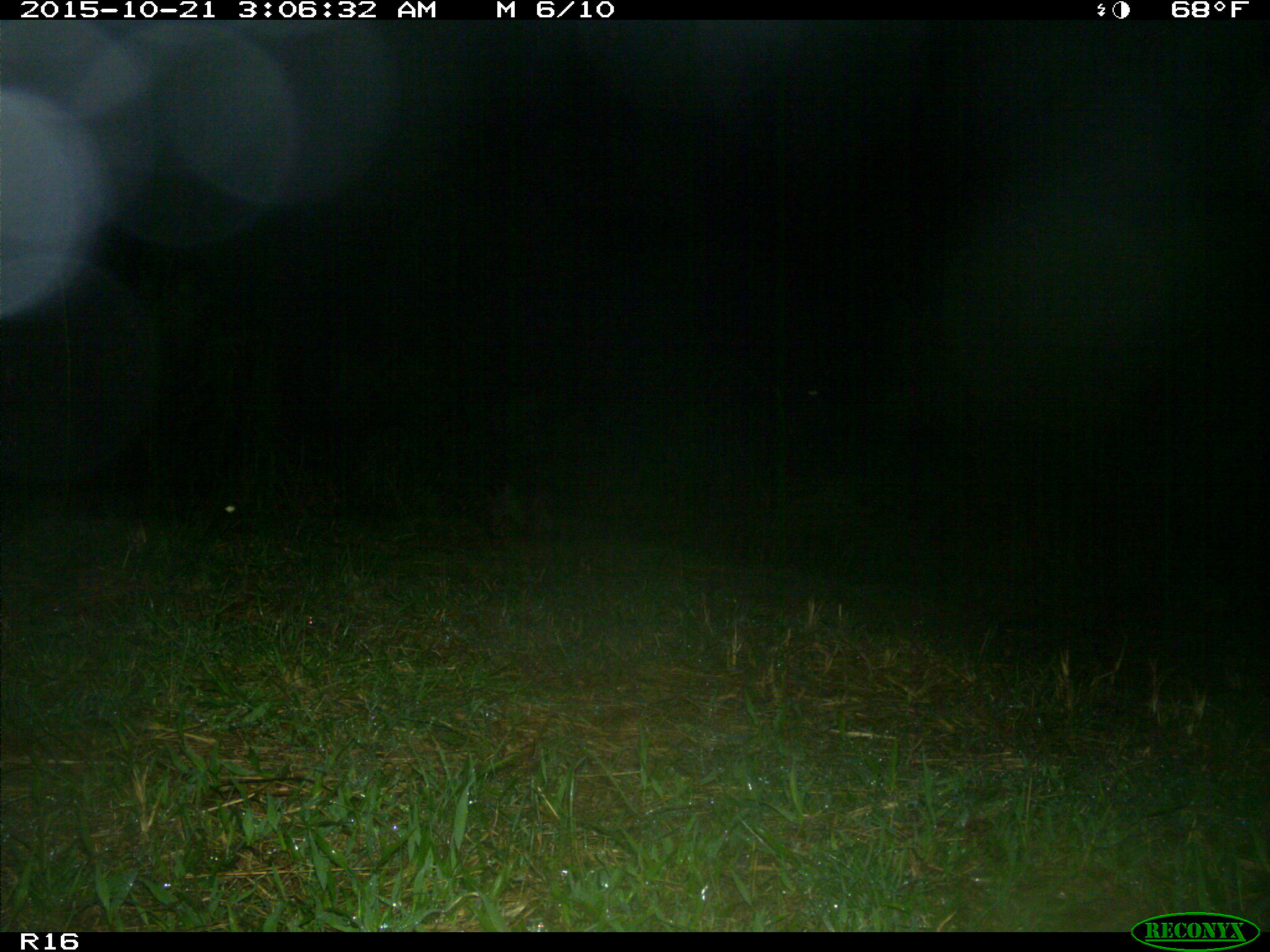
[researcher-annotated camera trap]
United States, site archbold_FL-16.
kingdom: Animalia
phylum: Chordata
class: Mammalia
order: Carnivora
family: Procyonidae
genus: Procyon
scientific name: Procyon lotor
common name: common raccoon